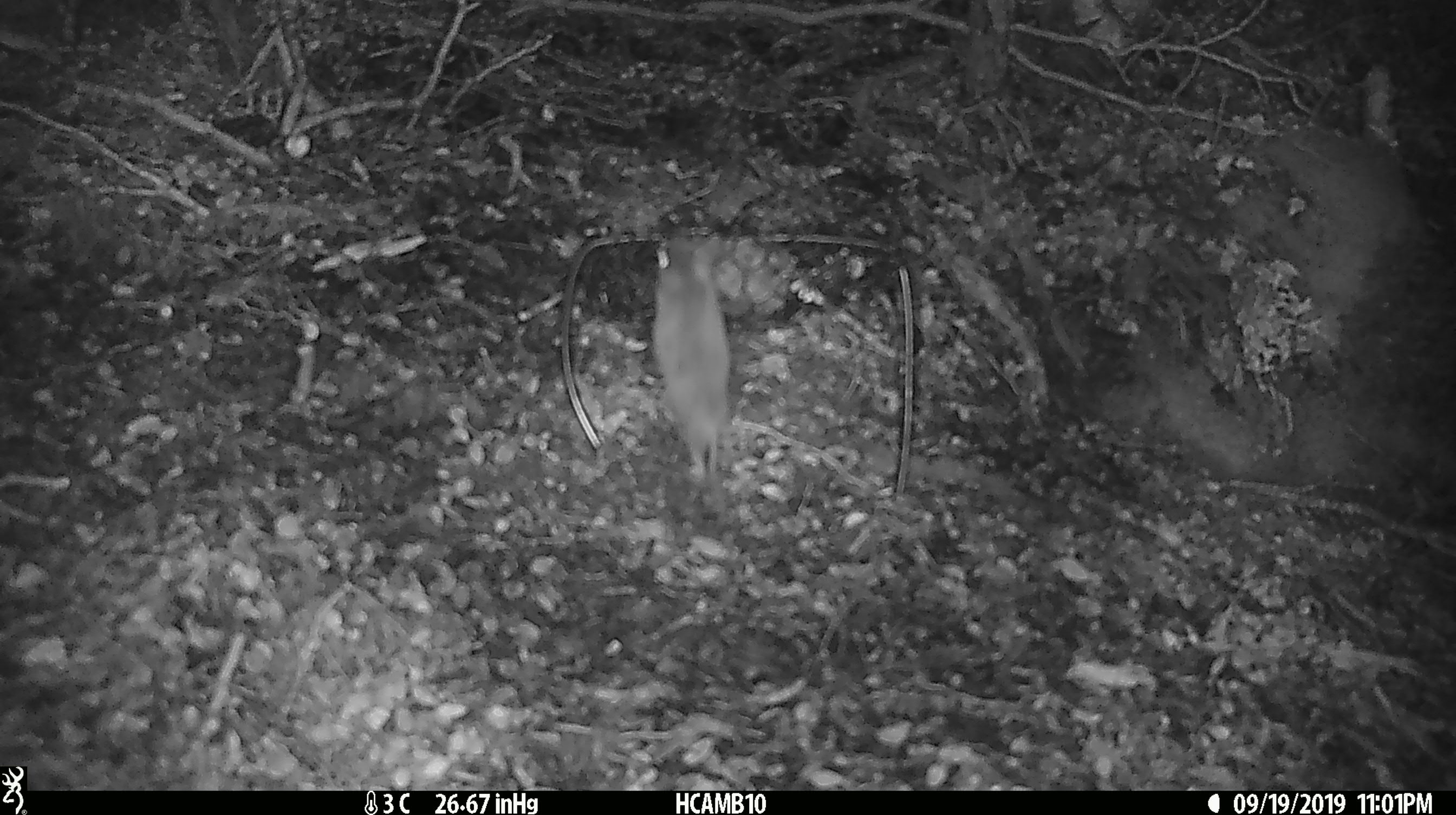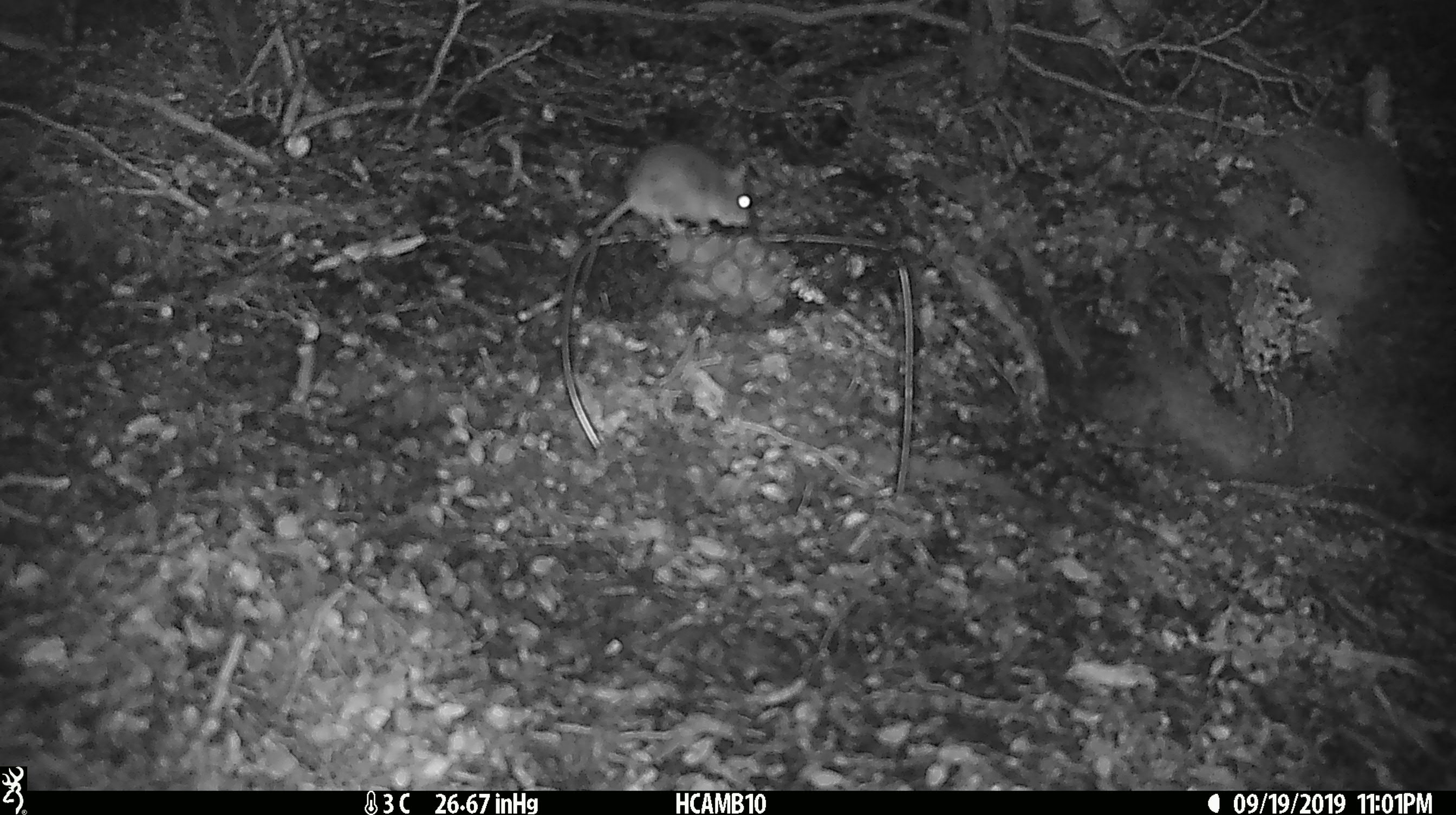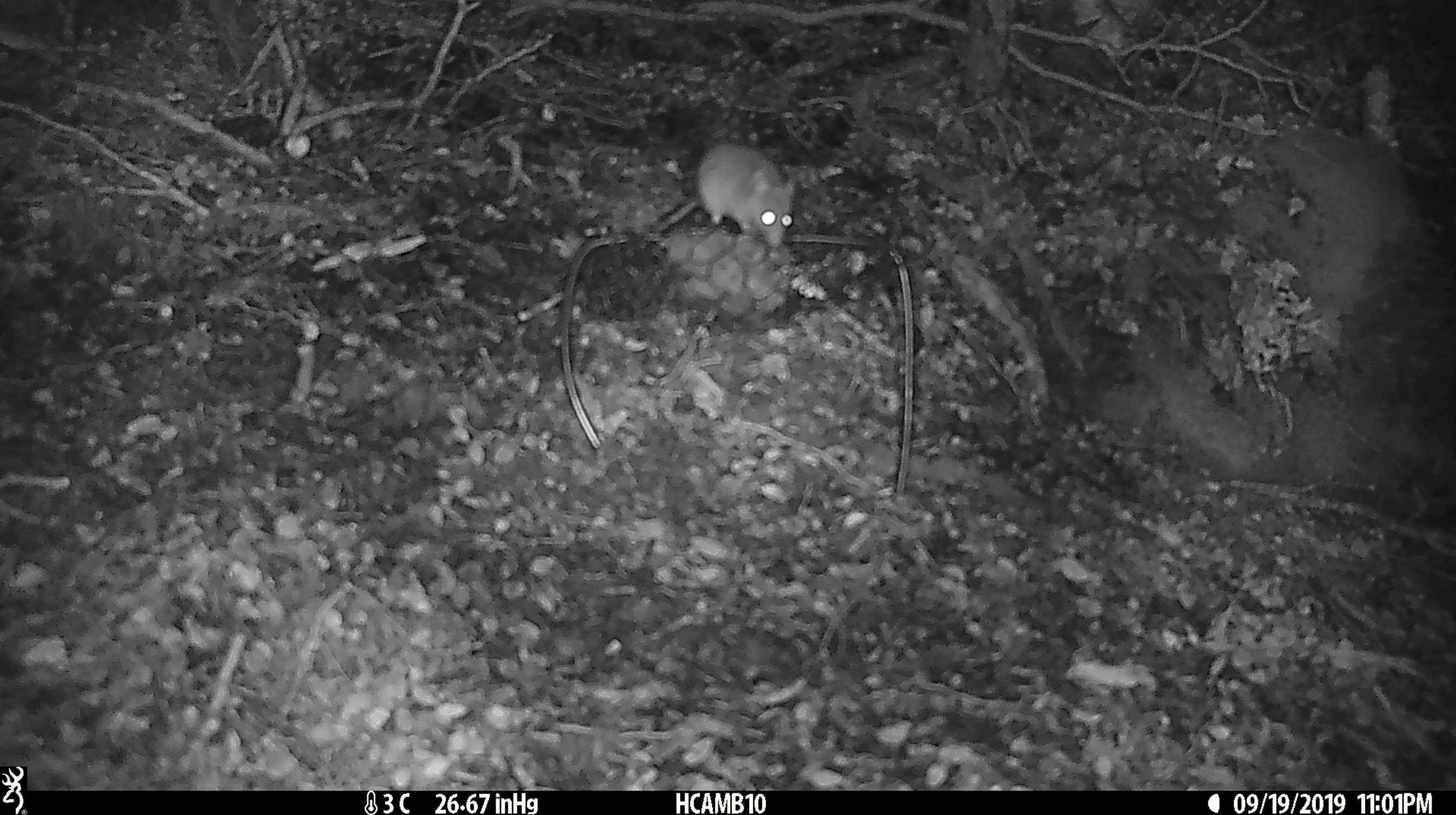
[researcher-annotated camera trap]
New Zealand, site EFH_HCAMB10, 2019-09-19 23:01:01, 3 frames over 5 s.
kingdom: Animalia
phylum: Chordata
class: Mammalia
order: Rodentia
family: Muridae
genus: Mus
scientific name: Mus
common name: mouse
Mouse (Mus).